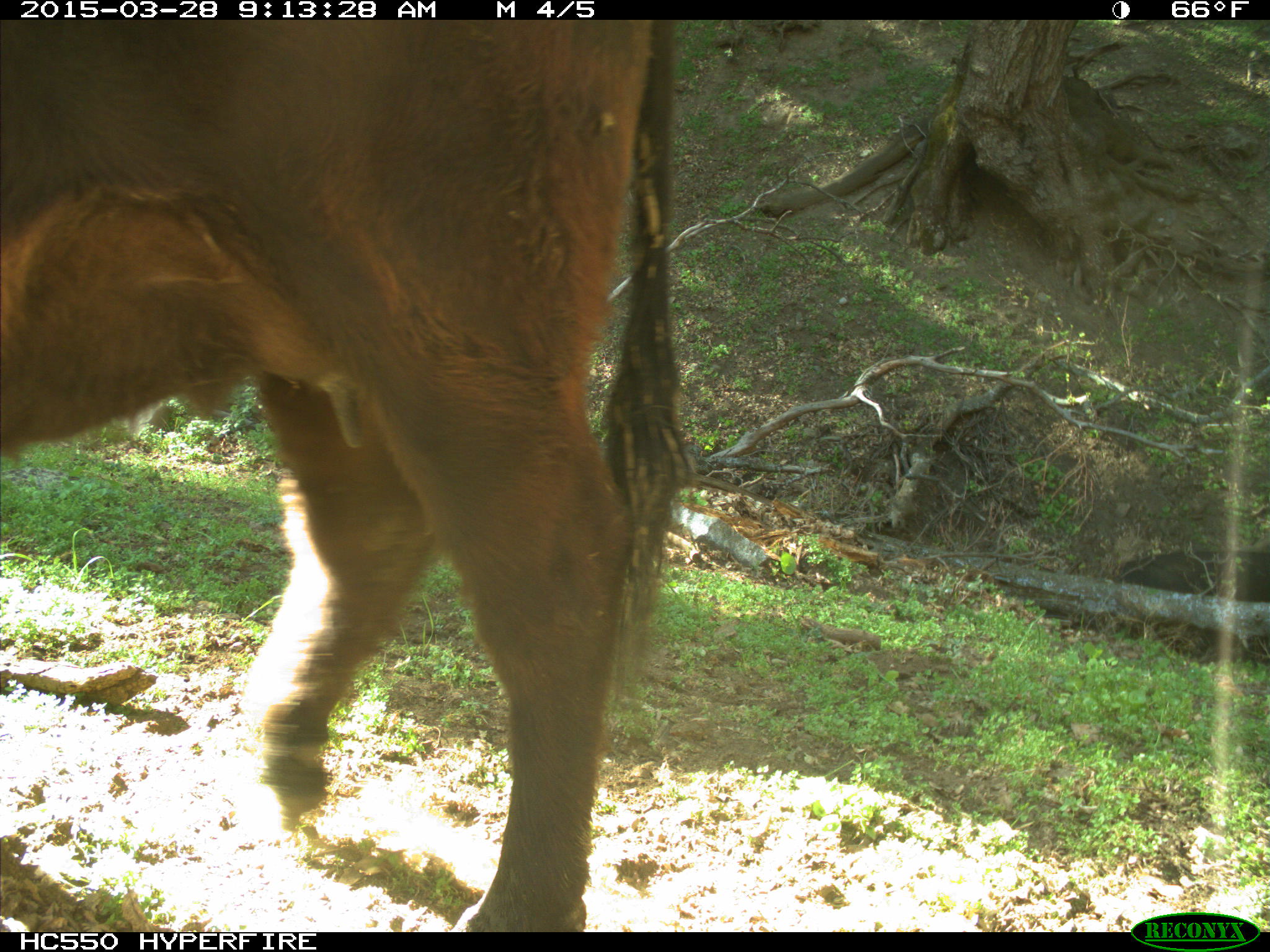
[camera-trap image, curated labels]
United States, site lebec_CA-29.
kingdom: Animalia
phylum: Chordata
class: Mammalia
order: Artiodactyla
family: Bovidae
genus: Bos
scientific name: Bos taurus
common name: domestic cow